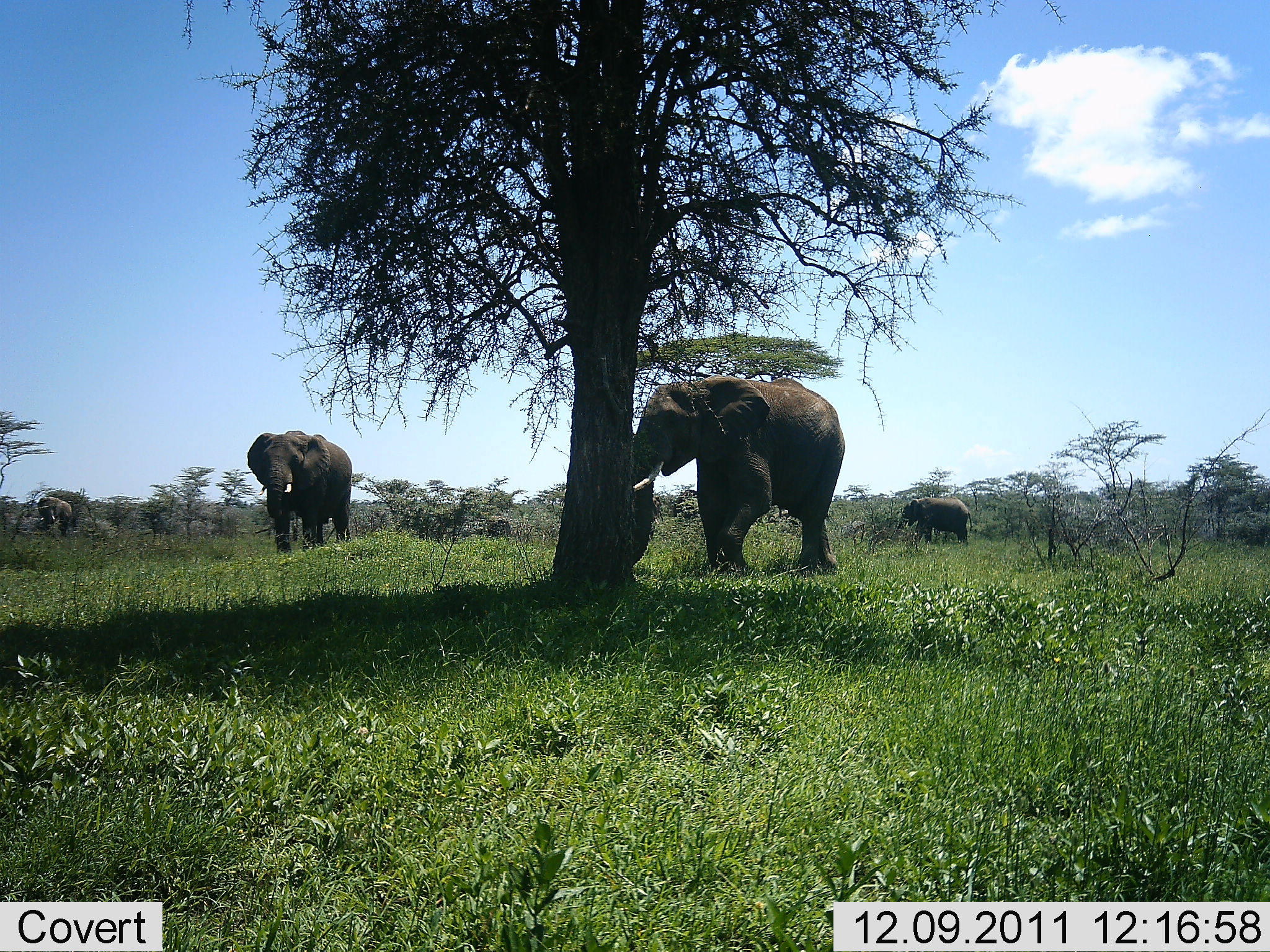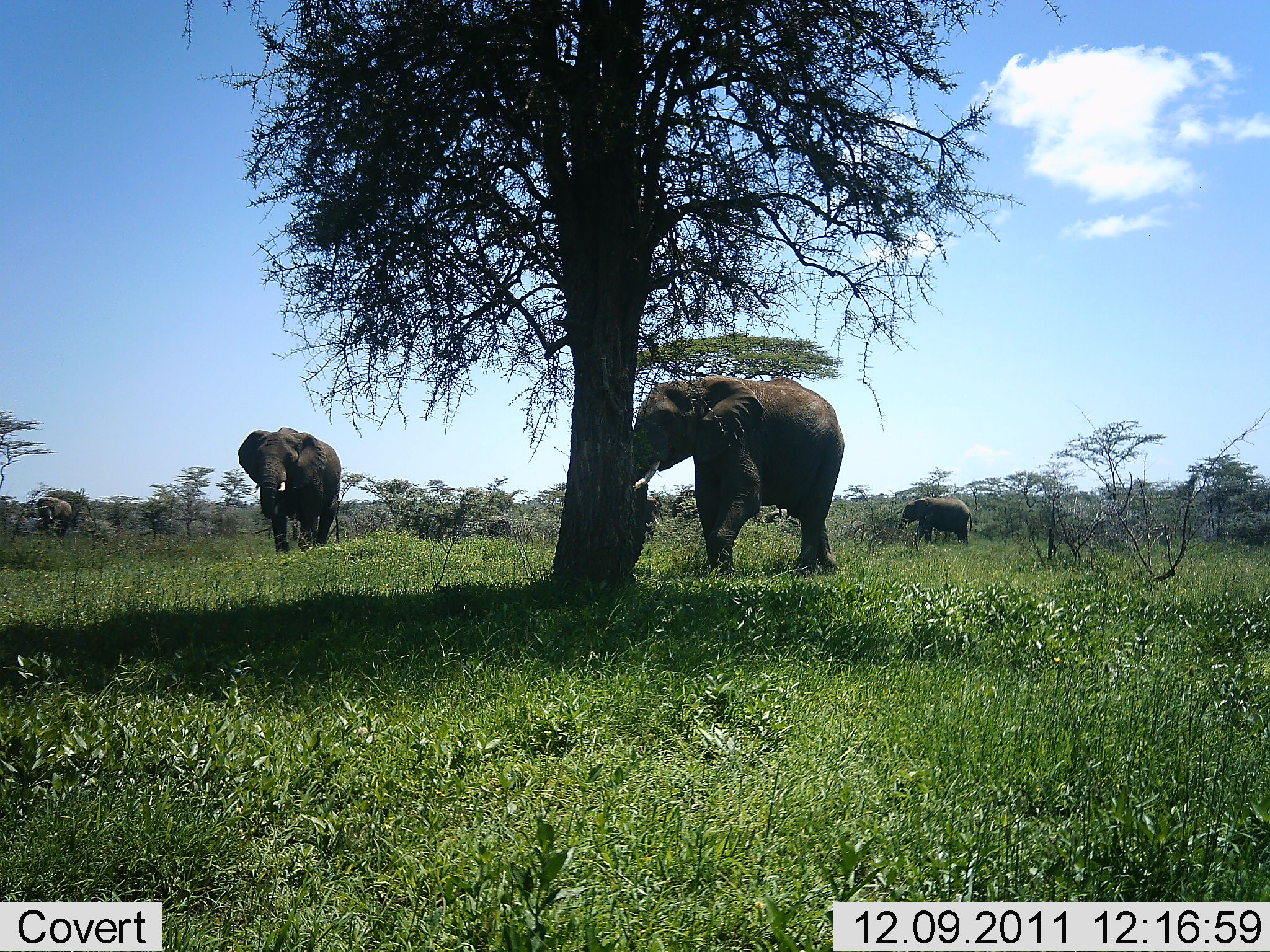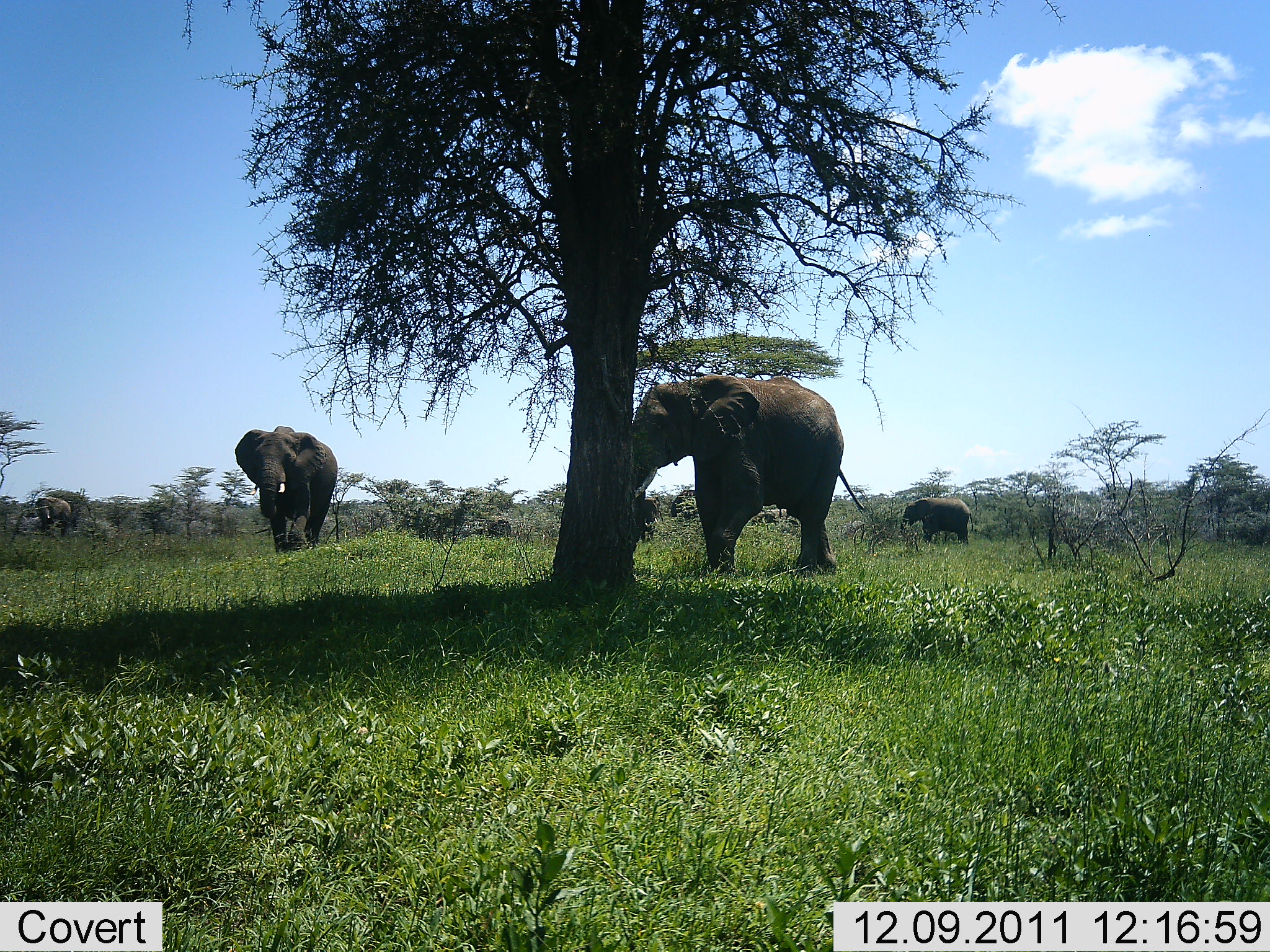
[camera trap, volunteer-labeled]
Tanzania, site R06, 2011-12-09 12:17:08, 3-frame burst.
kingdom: Animalia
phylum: Chordata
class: Mammalia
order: Proboscidea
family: Elephantidae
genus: Loxodonta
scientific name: Loxodonta africana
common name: african bush elephant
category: elephant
Elephant (african bush elephant) (Loxodonta africana), count 4. Behavior (volunteer vote fractions): standing 53%, resting 0%, moving 73%, interacting 0%. Young present (vote fraction): 7%. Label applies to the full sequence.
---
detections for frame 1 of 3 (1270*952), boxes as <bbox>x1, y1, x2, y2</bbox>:
animal: <bbox>623, 373, 846, 577</bbox>; <bbox>247, 430, 353, 556</bbox>; <bbox>895, 496, 974, 549</bbox>; <bbox>35, 495, 72, 538</bbox>; <bbox>671, 489, 701, 530</bbox>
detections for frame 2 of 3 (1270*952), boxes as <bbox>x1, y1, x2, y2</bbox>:
animal: <bbox>623, 373, 846, 577</bbox>; <bbox>238, 427, 342, 554</bbox>; <bbox>895, 496, 974, 549</bbox>; <bbox>35, 495, 72, 538</bbox>; <bbox>752, 508, 802, 538</bbox>; <bbox>670, 489, 701, 530</bbox>; <bbox>645, 496, 665, 547</bbox>; <bbox>476, 515, 511, 539</bbox>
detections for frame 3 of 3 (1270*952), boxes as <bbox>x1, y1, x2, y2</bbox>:
animal: <bbox>623, 373, 846, 577</bbox>; <bbox>235, 426, 339, 554</bbox>; <bbox>895, 496, 974, 549</bbox>; <bbox>35, 495, 72, 538</bbox>